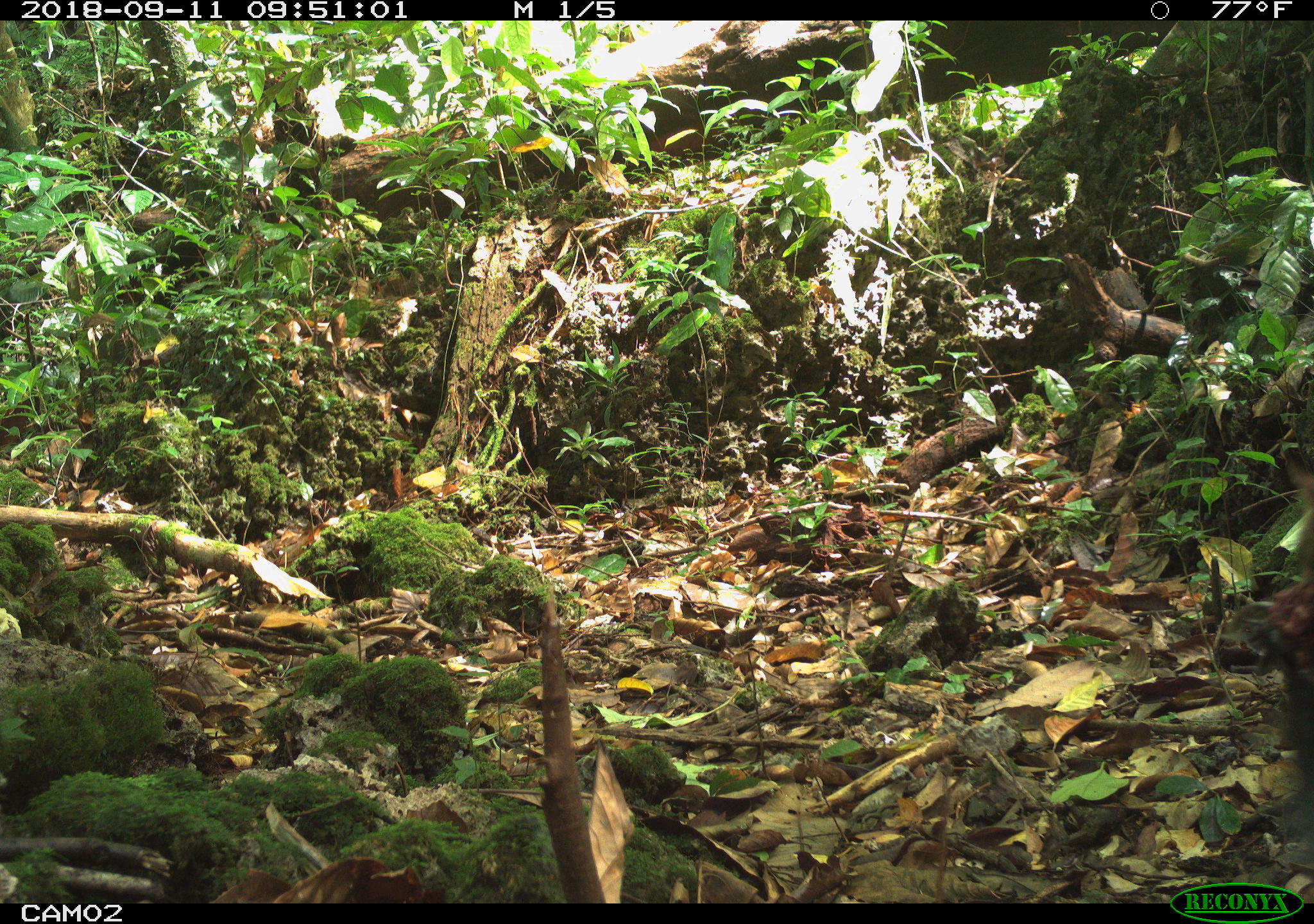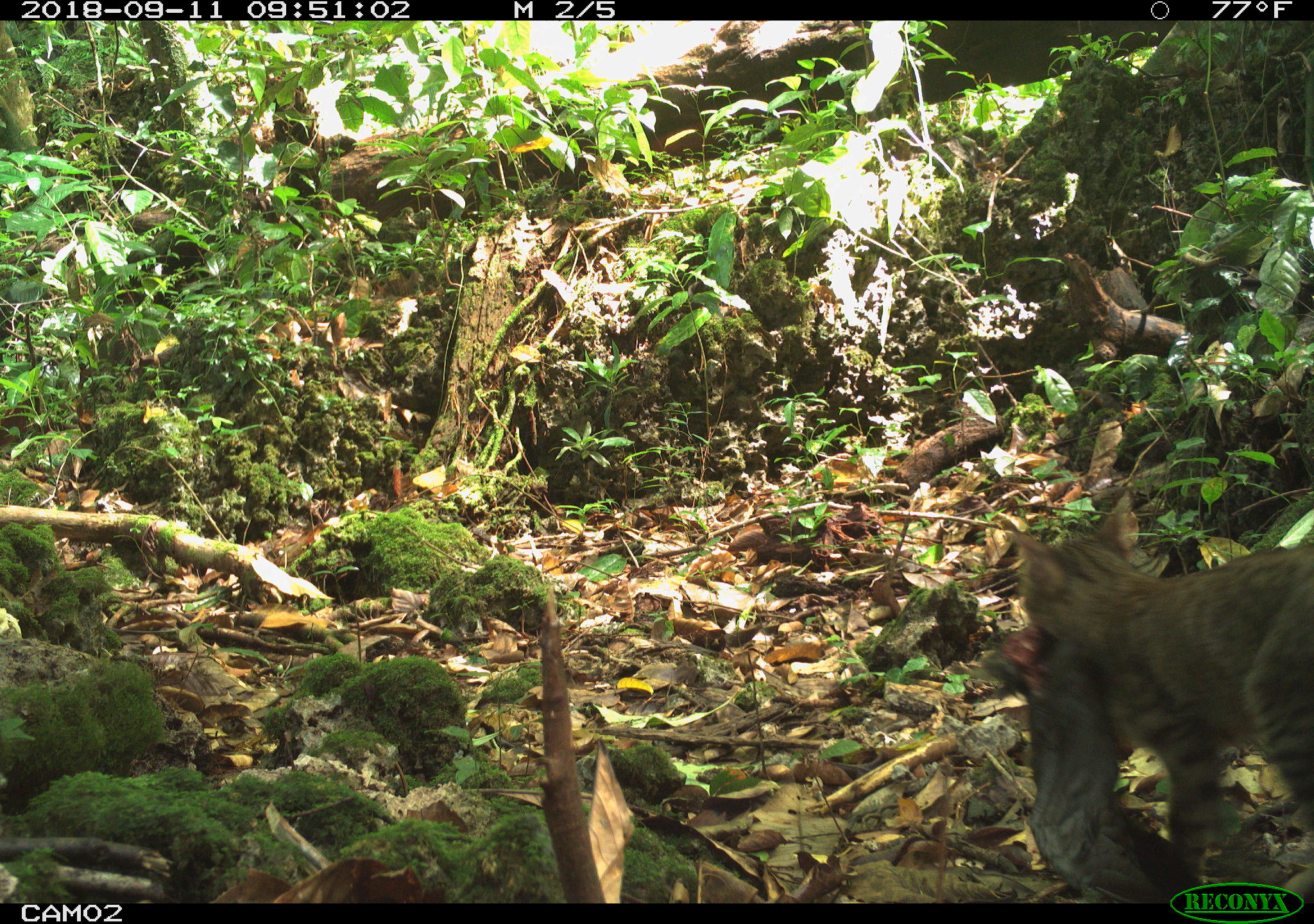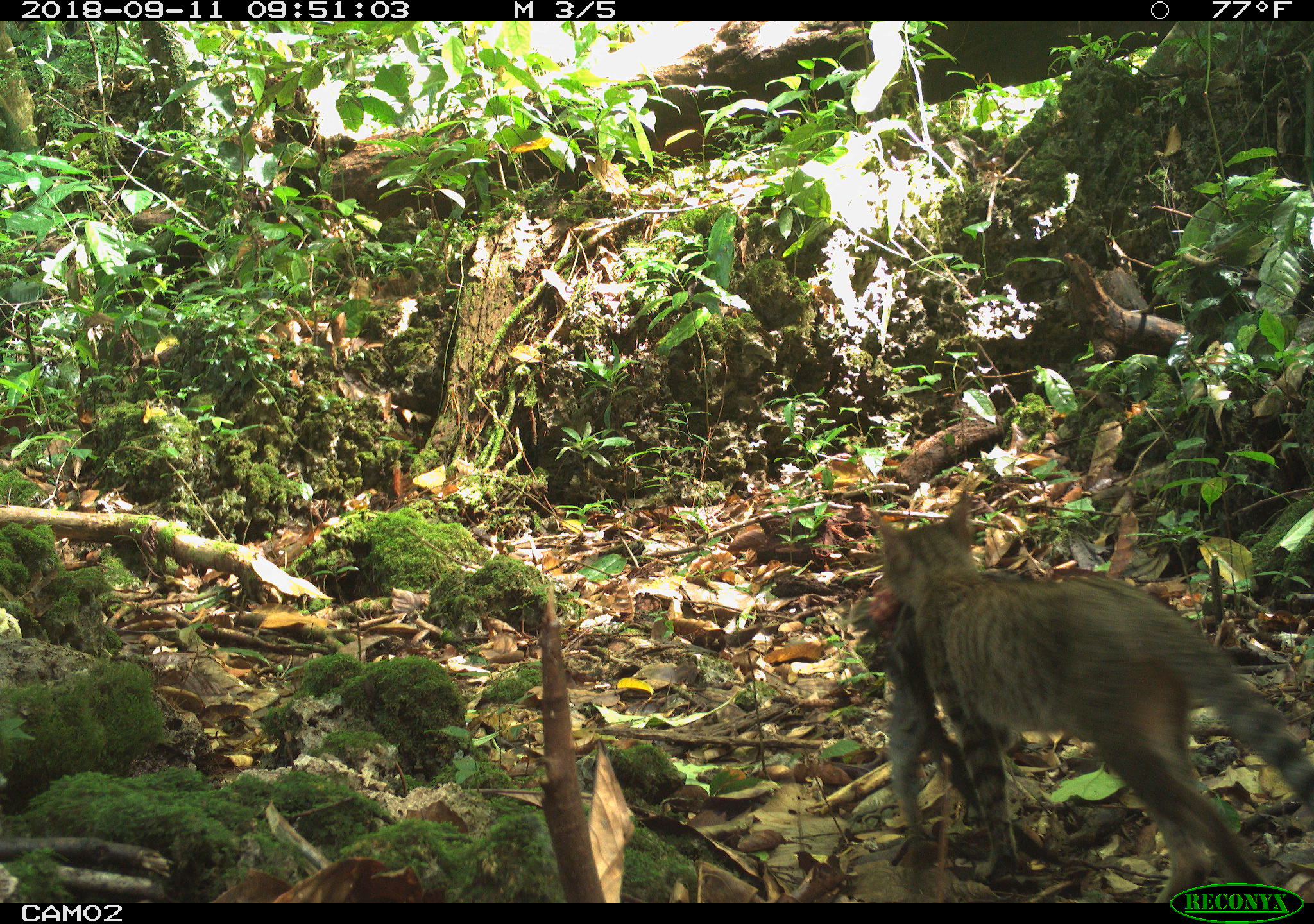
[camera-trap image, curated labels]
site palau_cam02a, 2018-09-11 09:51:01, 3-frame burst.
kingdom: Animalia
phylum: Chordata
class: Mammalia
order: Carnivora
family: Felidae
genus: Felis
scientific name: Felis catus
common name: cat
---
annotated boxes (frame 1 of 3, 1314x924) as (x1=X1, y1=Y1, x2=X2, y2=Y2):
cat: (x1=1264, y1=442, x2=1314, y2=857)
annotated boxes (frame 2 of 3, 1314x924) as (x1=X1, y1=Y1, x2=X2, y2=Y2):
cat: (x1=987, y1=492, x2=1314, y2=905)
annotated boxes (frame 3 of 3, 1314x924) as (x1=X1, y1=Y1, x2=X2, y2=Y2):
cat: (x1=851, y1=462, x2=1314, y2=881)